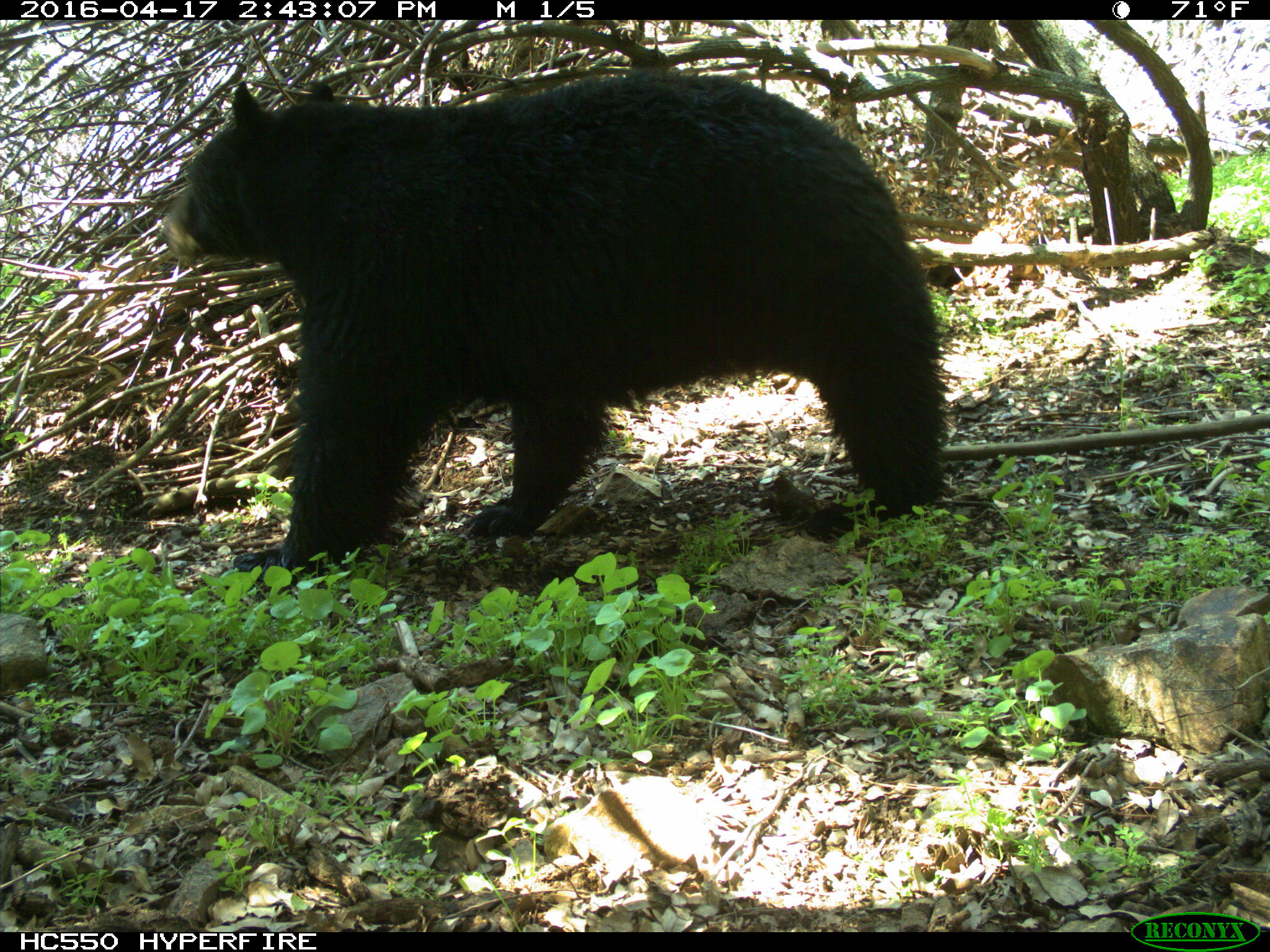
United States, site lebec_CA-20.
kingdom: Animalia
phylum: Chordata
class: Mammalia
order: Carnivora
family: Ursidae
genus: Ursus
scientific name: Ursus americanus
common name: american black bear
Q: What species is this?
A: Ursus americanus (american black bear).